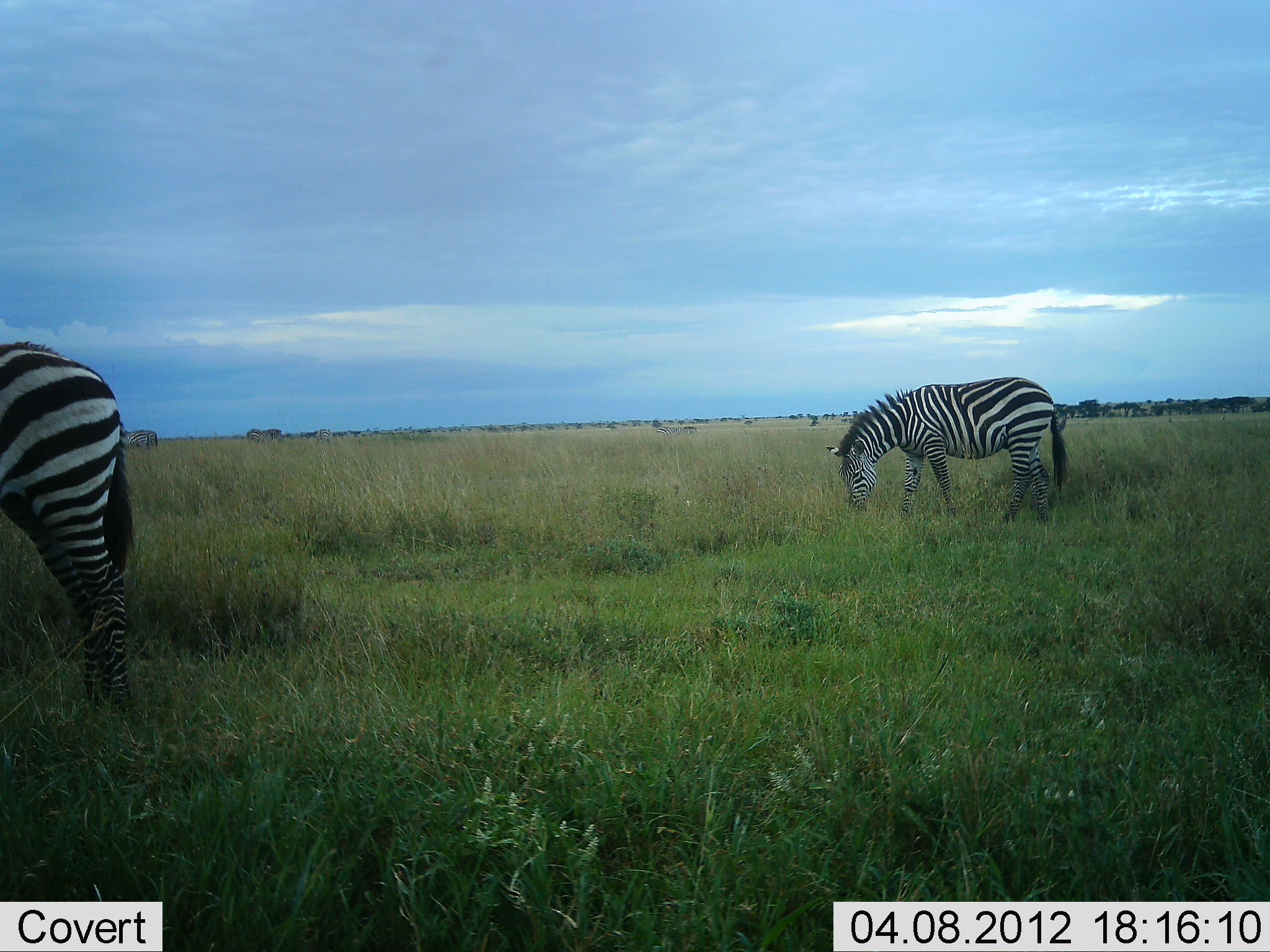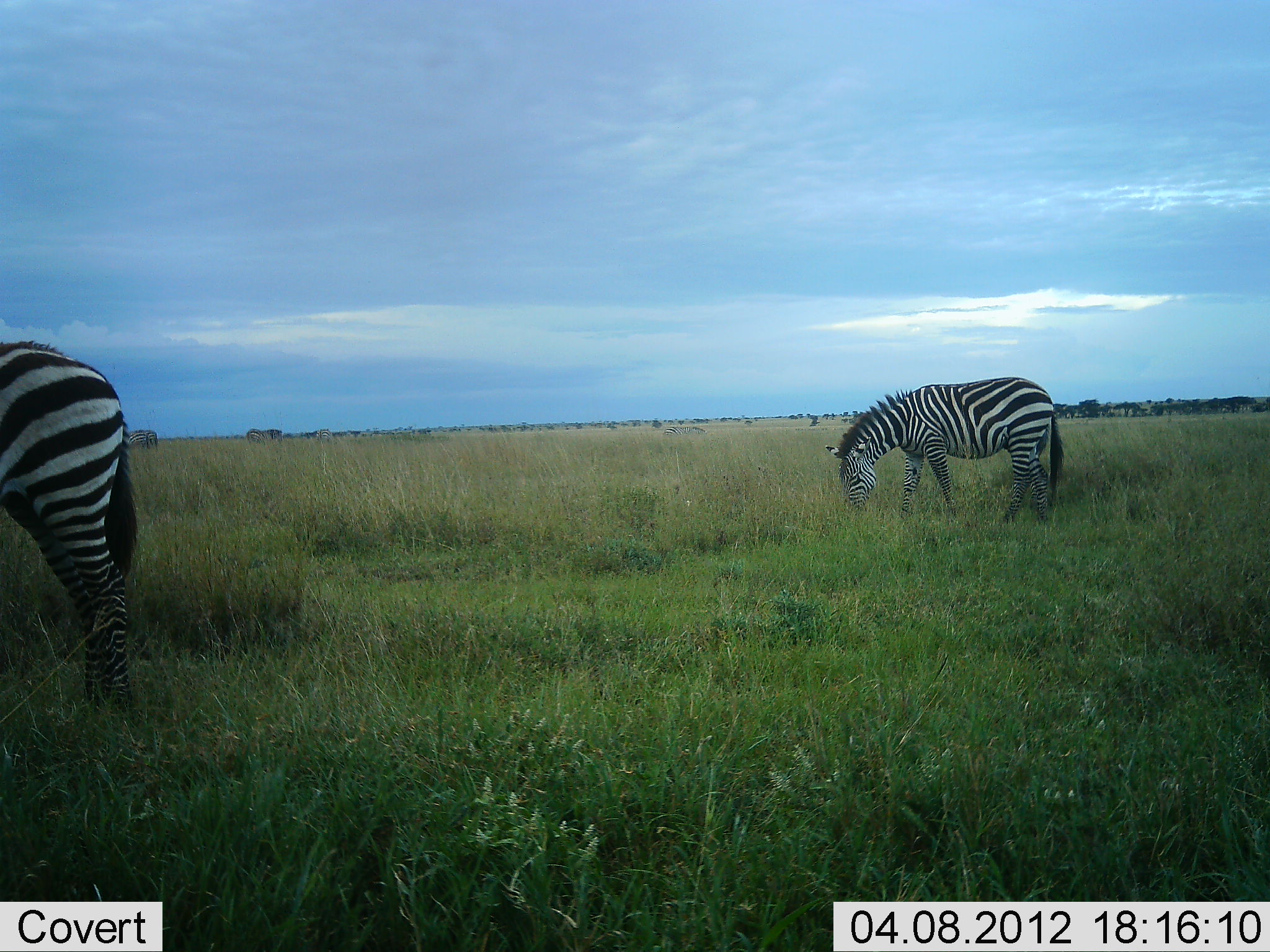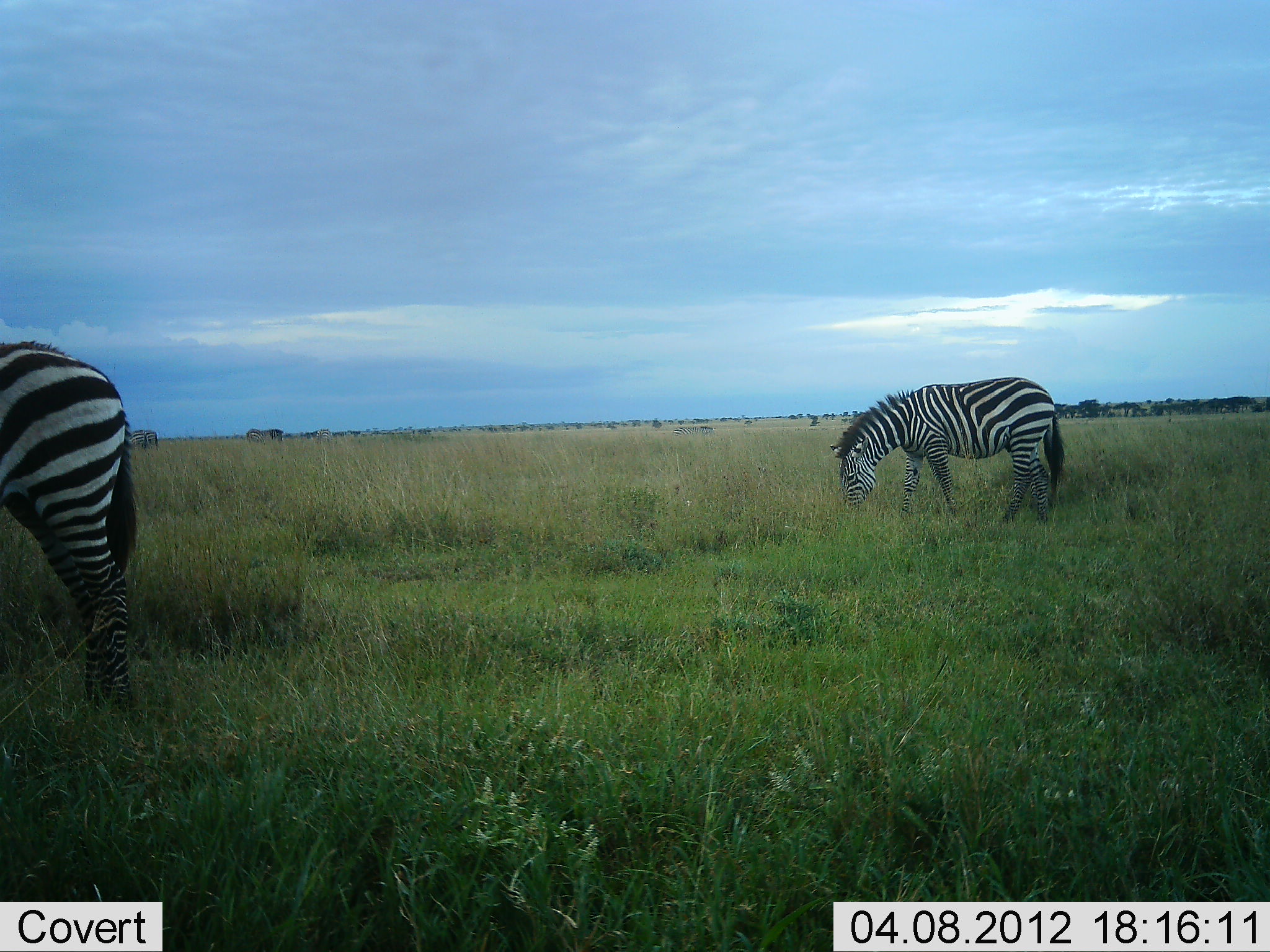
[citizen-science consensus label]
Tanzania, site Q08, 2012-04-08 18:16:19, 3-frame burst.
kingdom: Animalia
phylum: Chordata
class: Mammalia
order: Perissodactyla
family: Equidae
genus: Equus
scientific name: Equus quagga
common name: plains zebra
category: zebra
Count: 2.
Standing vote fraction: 25%.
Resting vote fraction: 0%.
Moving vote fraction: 8%.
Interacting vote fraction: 0%.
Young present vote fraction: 0%.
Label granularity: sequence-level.